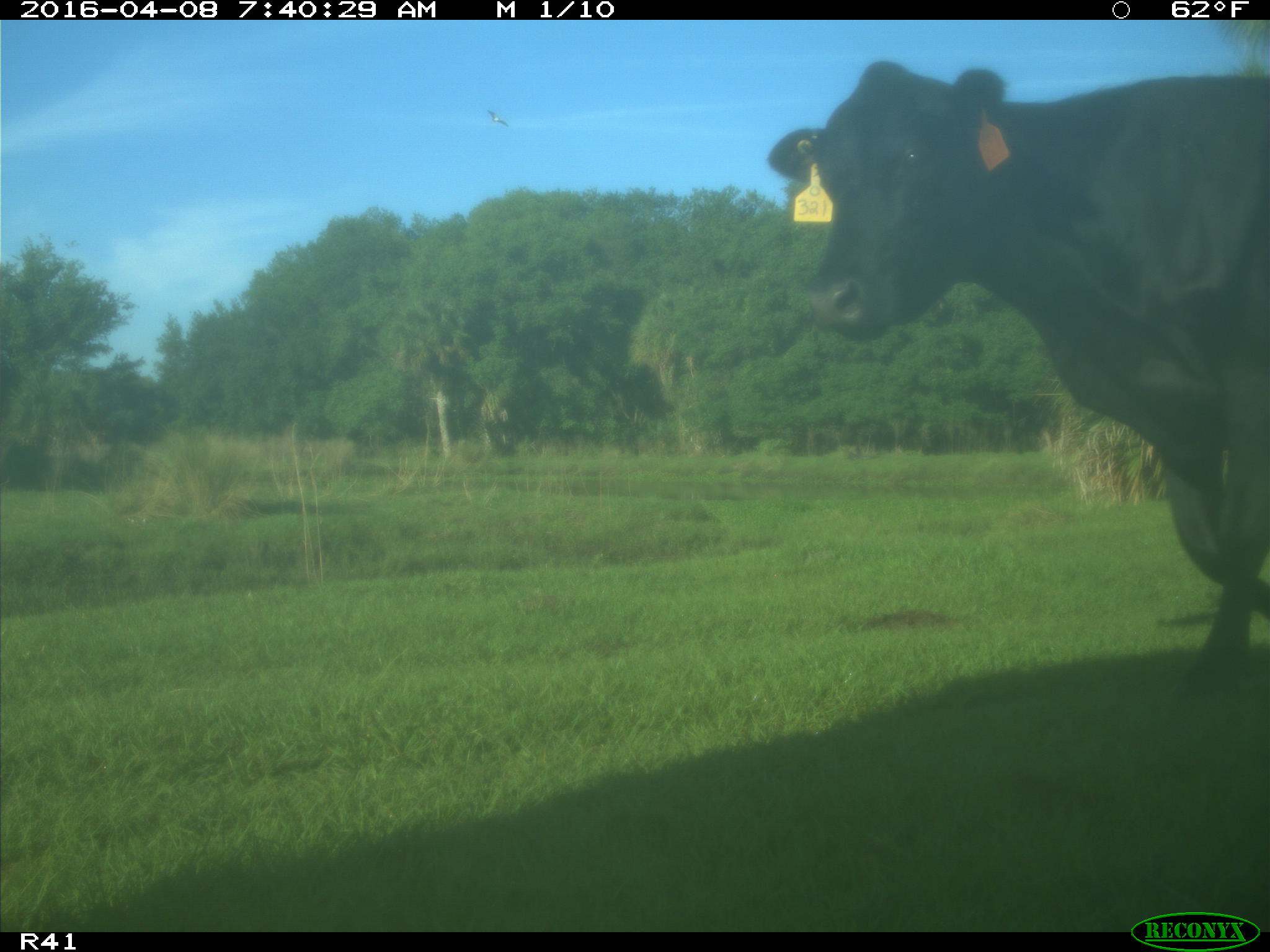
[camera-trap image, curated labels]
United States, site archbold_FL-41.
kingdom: Animalia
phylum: Chordata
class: Mammalia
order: Artiodactyla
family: Bovidae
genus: Bos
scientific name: Bos taurus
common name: domestic cow